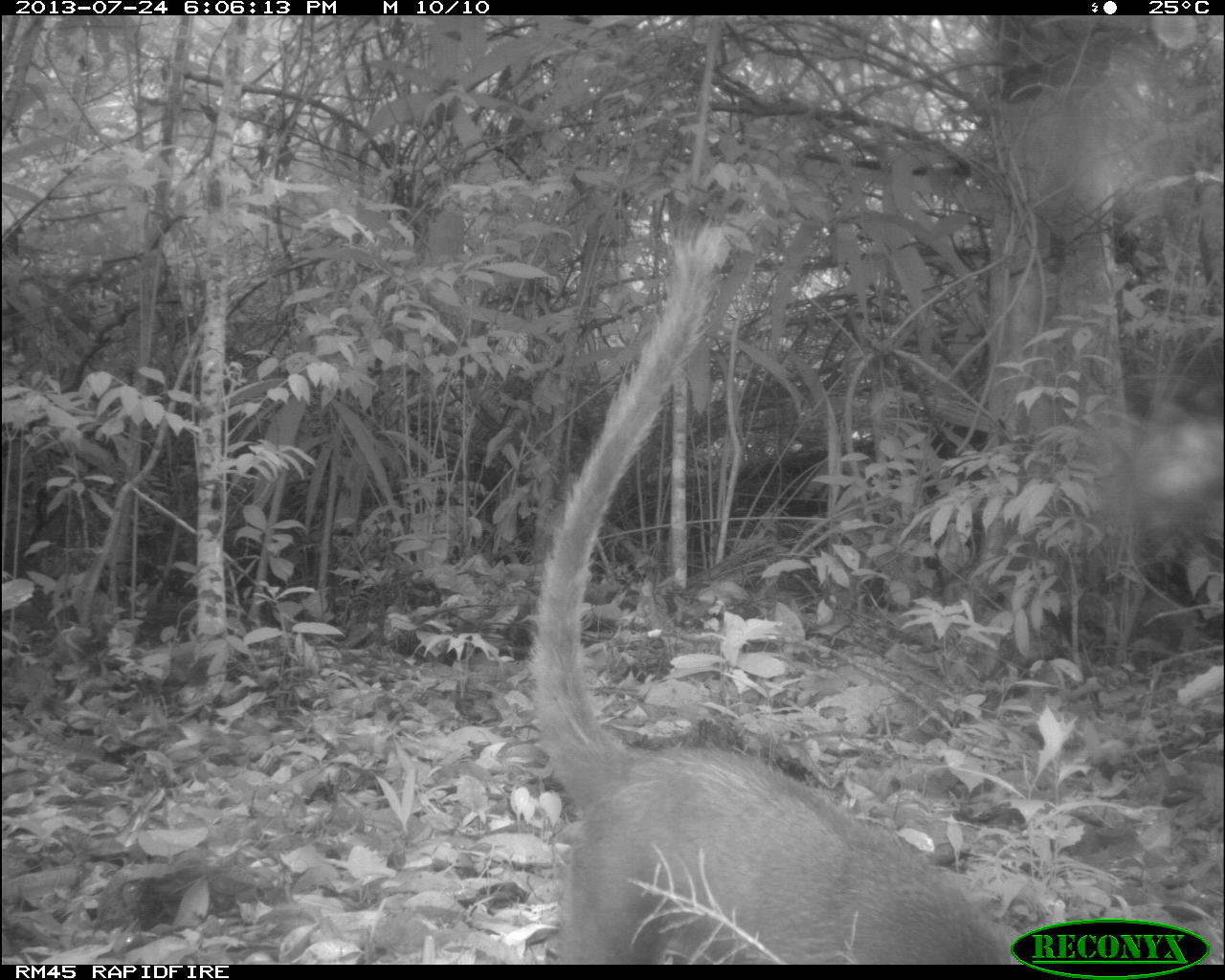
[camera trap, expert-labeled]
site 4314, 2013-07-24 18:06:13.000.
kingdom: Animalia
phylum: Chordata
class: Mammalia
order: Carnivora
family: Procyonidae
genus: Nasua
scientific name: Nasua narica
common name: white-nosed coati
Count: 1.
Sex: male.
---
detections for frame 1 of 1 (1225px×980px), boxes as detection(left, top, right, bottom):
nasua narica: detection(522, 218, 1011, 962)